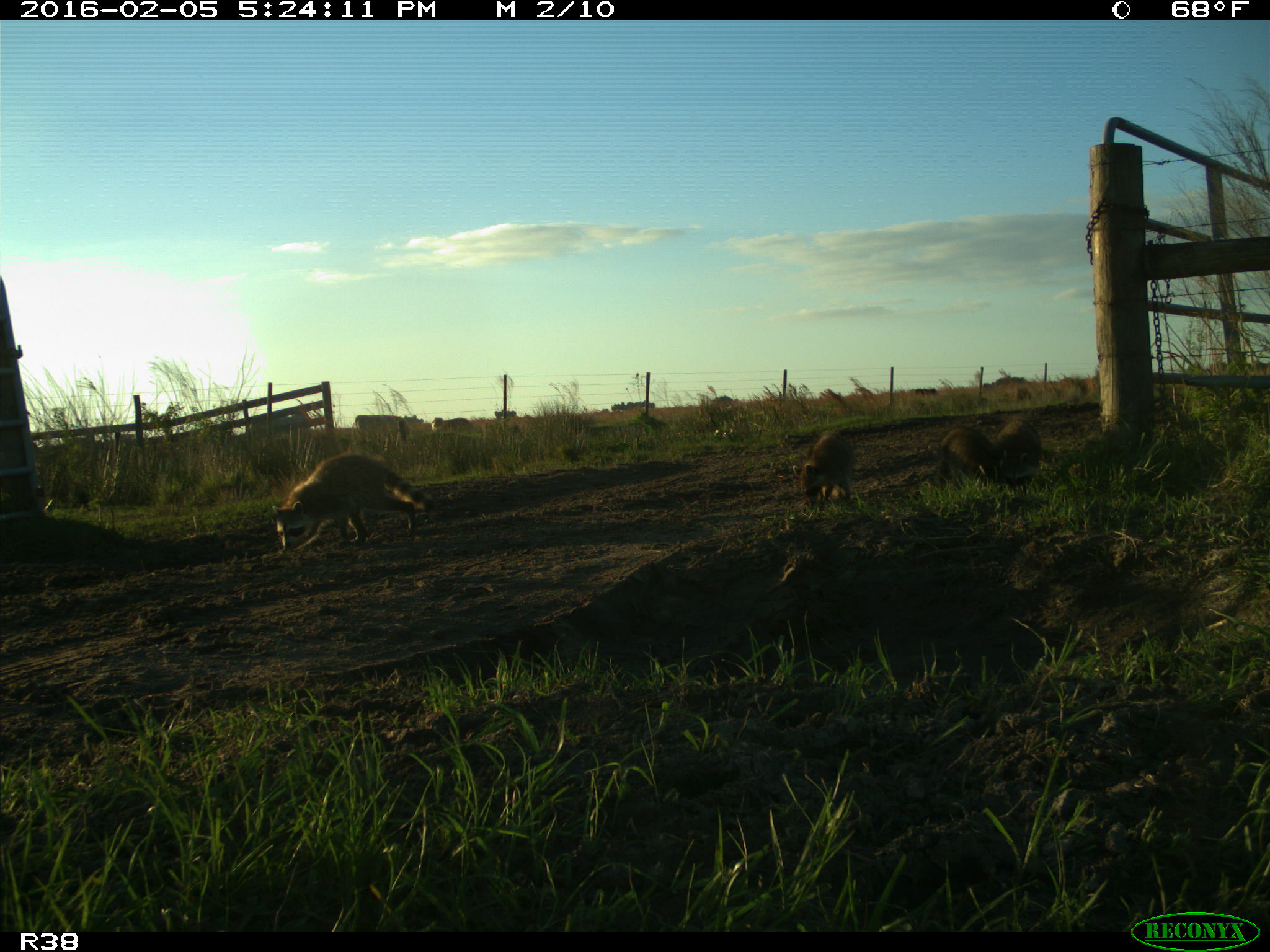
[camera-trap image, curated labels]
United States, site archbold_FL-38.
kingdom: Animalia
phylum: Chordata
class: Mammalia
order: Carnivora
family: Procyonidae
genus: Procyon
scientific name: Procyon lotor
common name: common raccoon